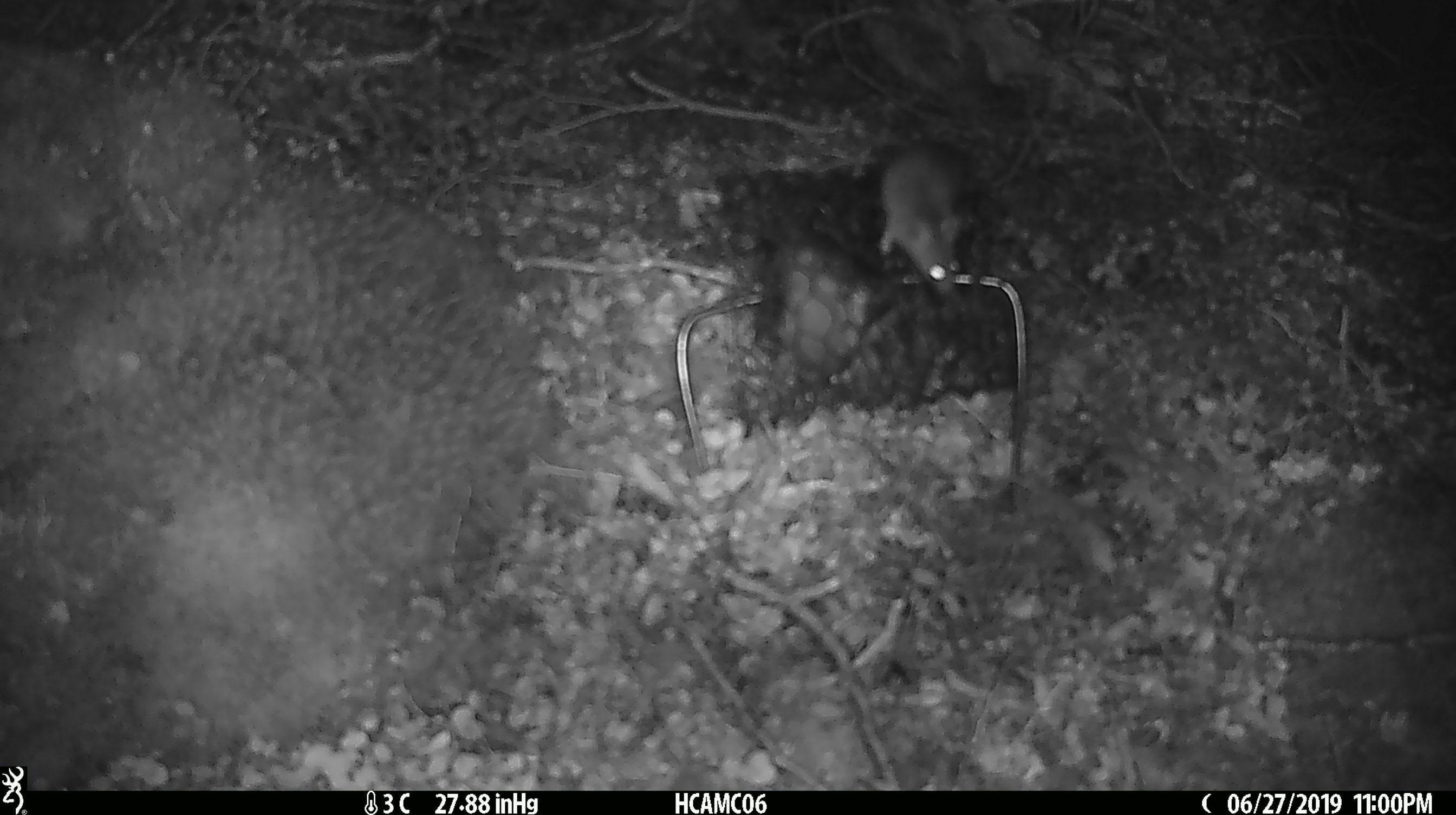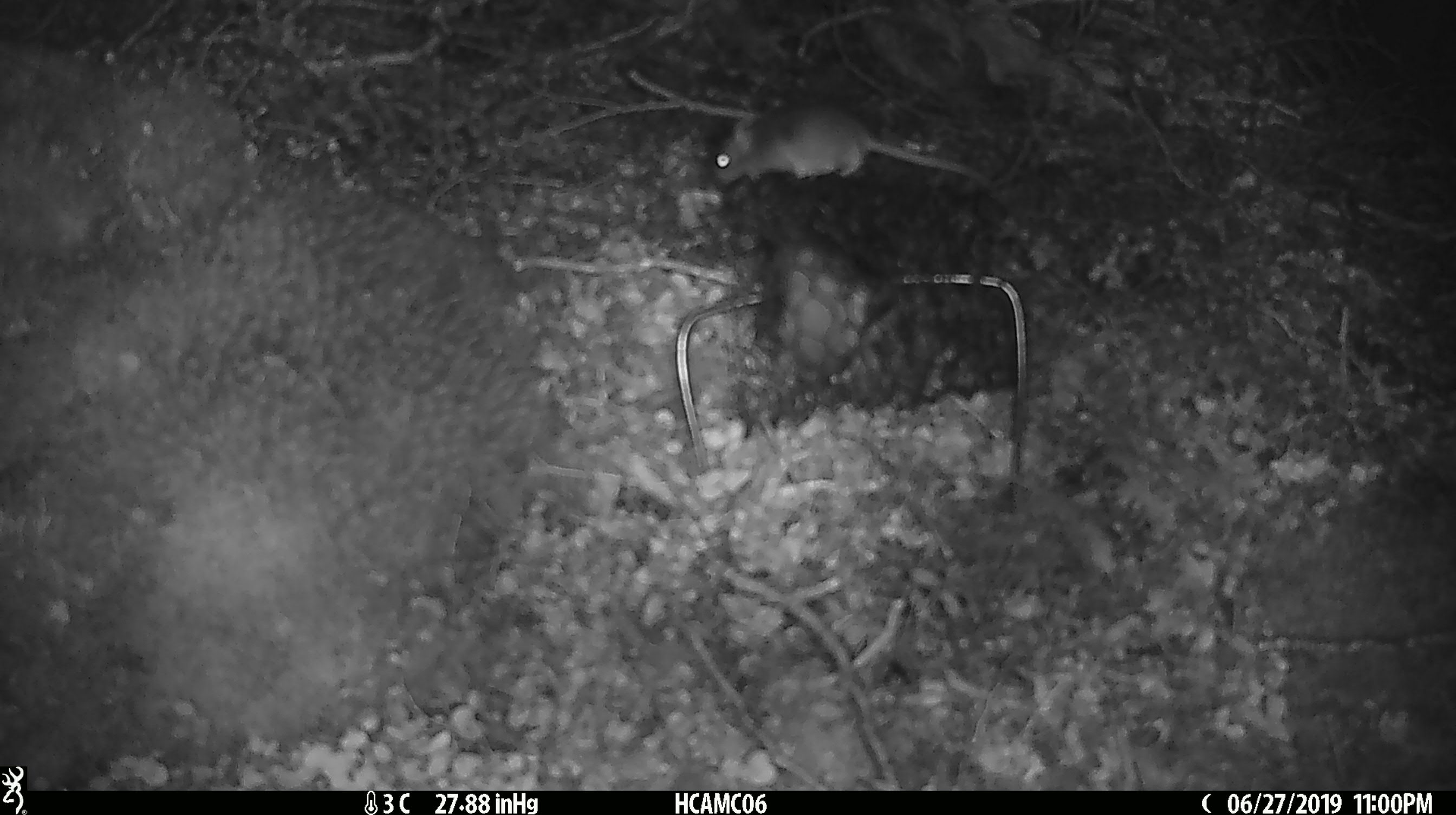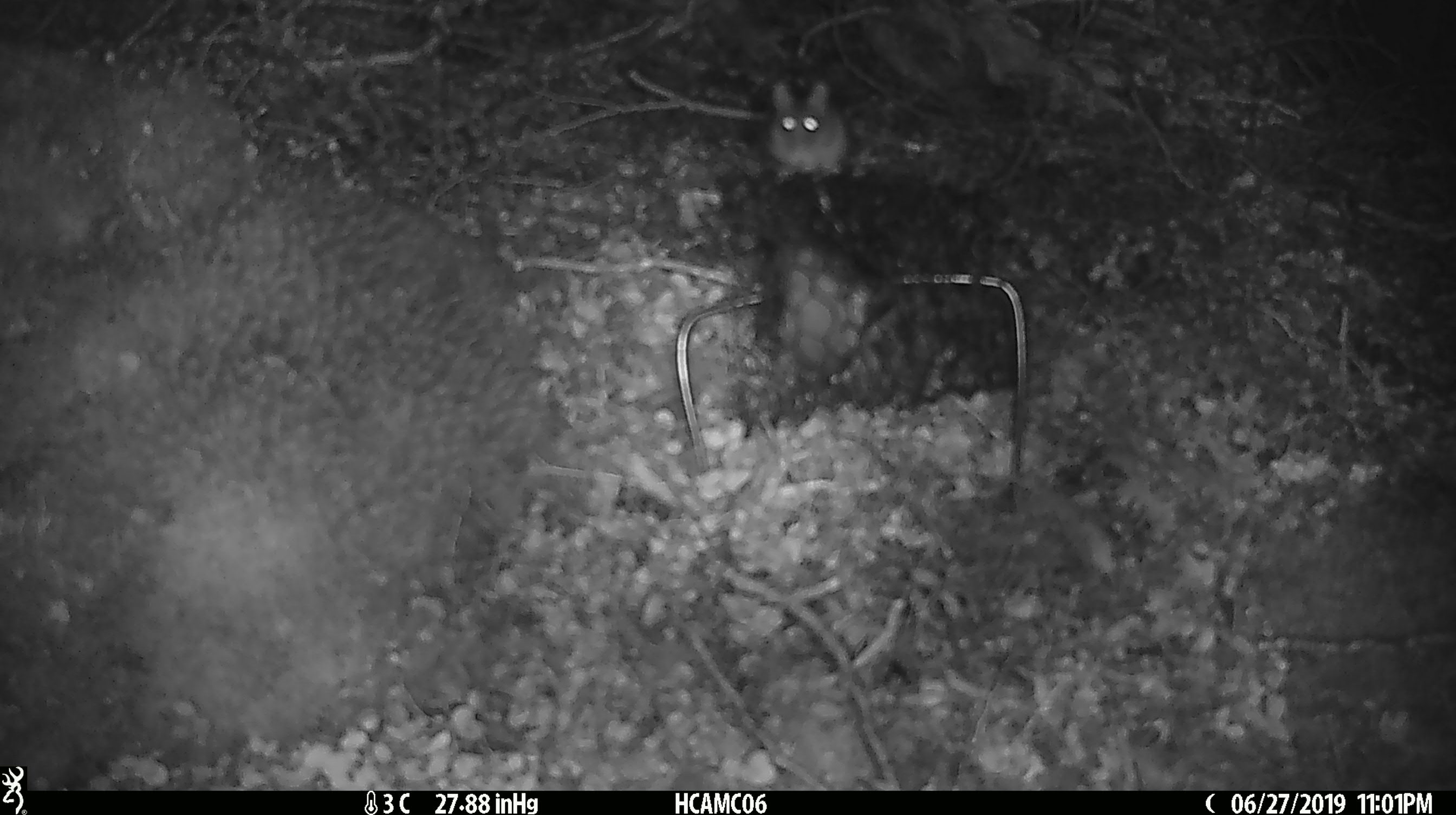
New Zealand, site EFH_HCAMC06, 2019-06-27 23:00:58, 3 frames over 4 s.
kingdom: Animalia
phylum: Chordata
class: Mammalia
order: Rodentia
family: Muridae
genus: Mus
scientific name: Mus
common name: mouse